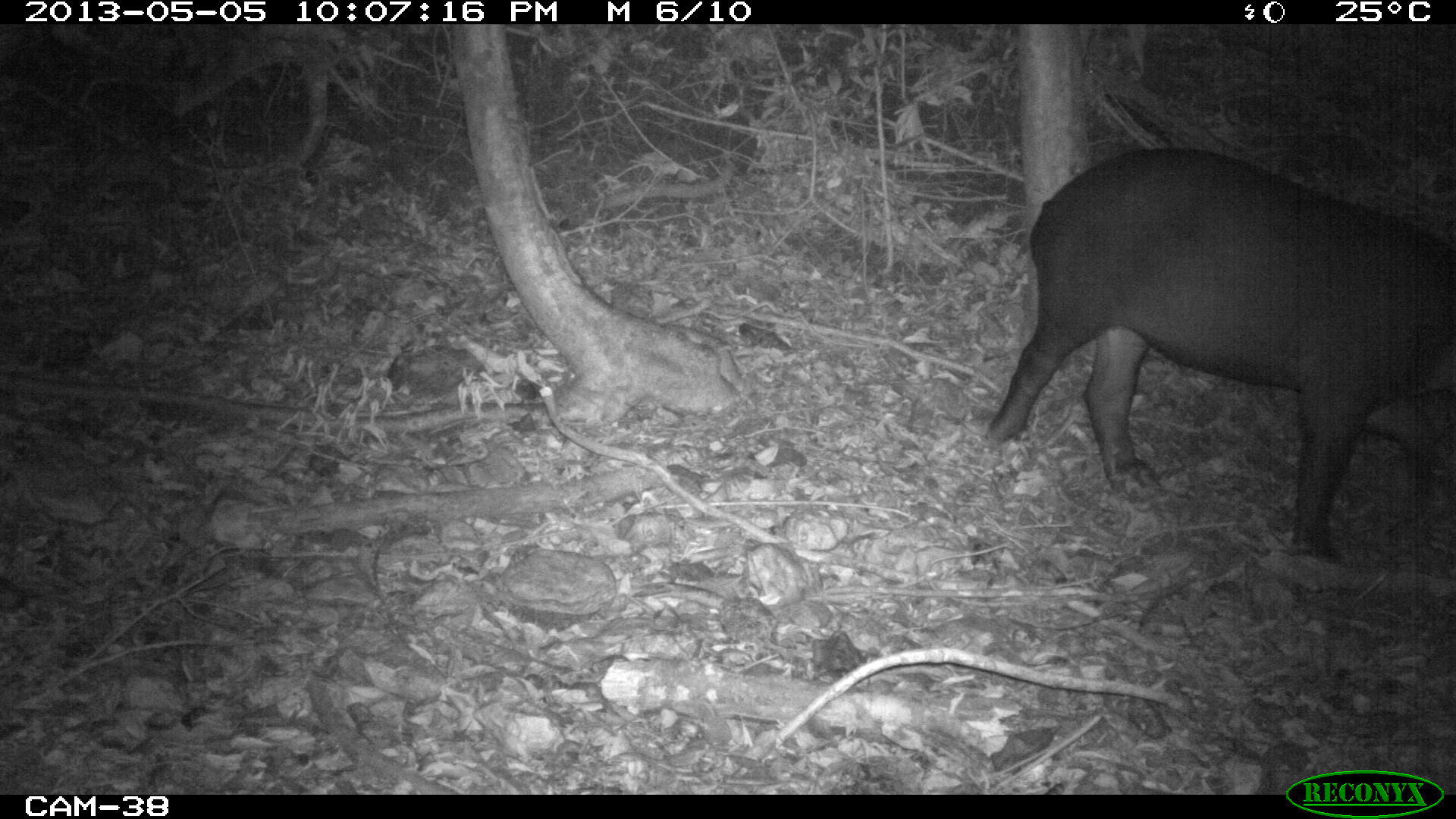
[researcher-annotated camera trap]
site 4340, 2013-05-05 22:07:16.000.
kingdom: Animalia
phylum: Chordata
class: Mammalia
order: Perissodactyla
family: Tapiridae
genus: Tapirus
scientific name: Tapirus bairdii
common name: baird's tapir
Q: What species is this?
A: Tapirus bairdii (baird's tapir).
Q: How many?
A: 1.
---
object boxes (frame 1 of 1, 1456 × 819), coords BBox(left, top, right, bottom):
tapirus bairdii: BBox(988, 144, 1456, 560)